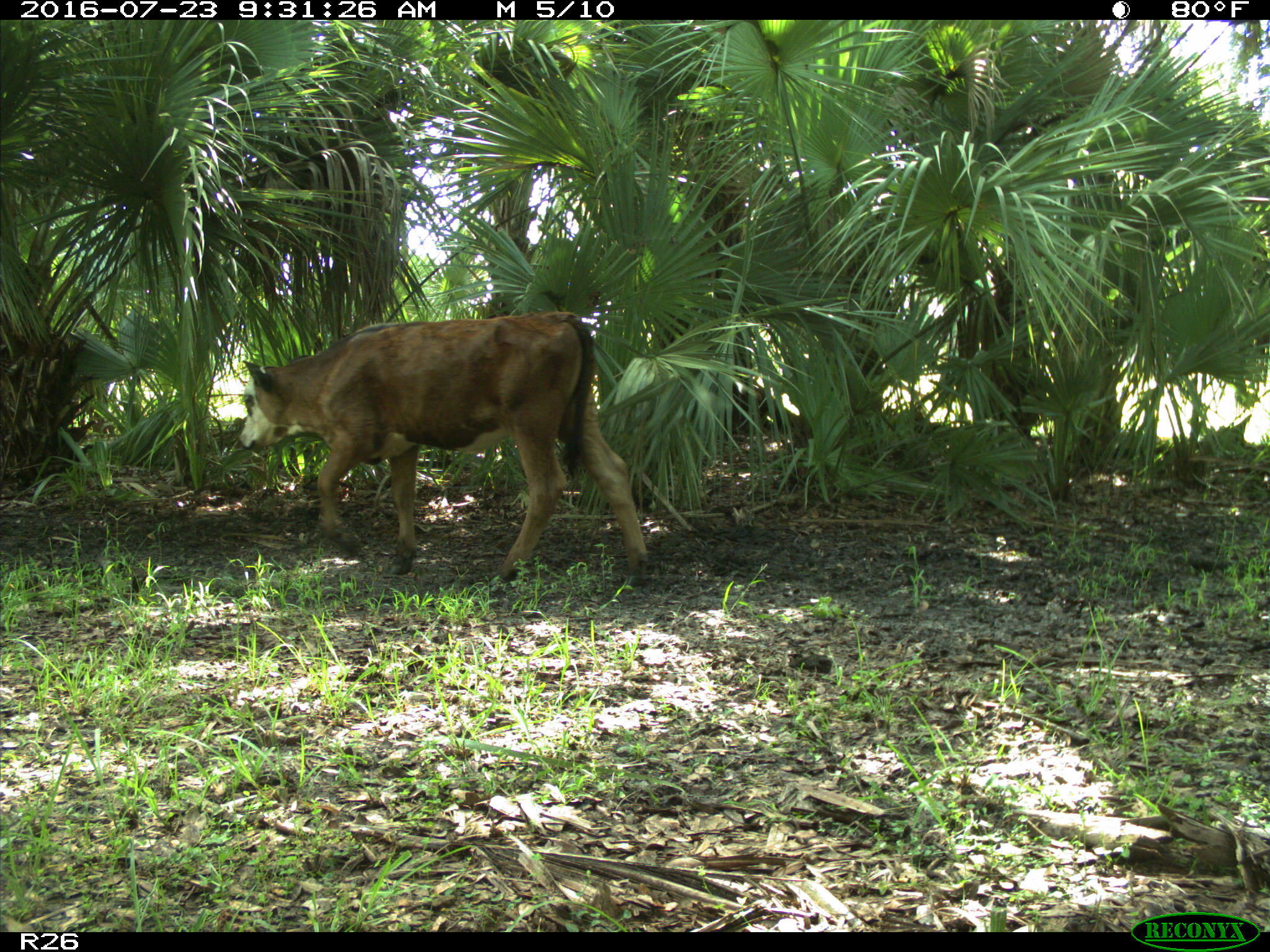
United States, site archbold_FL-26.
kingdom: Animalia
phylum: Chordata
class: Mammalia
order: Artiodactyla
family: Bovidae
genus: Bos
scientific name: Bos taurus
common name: domestic cow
Bos taurus (domestic cow).